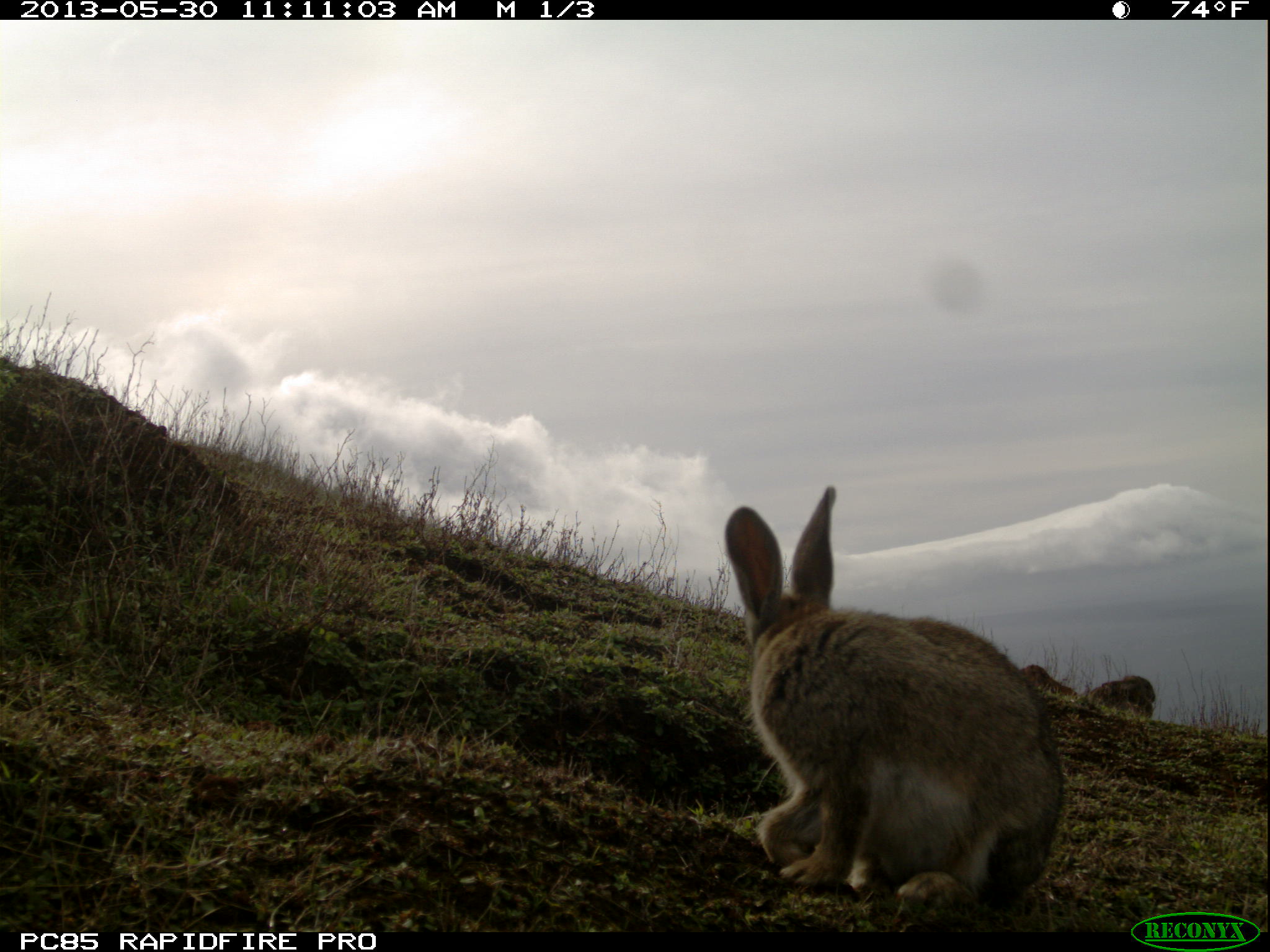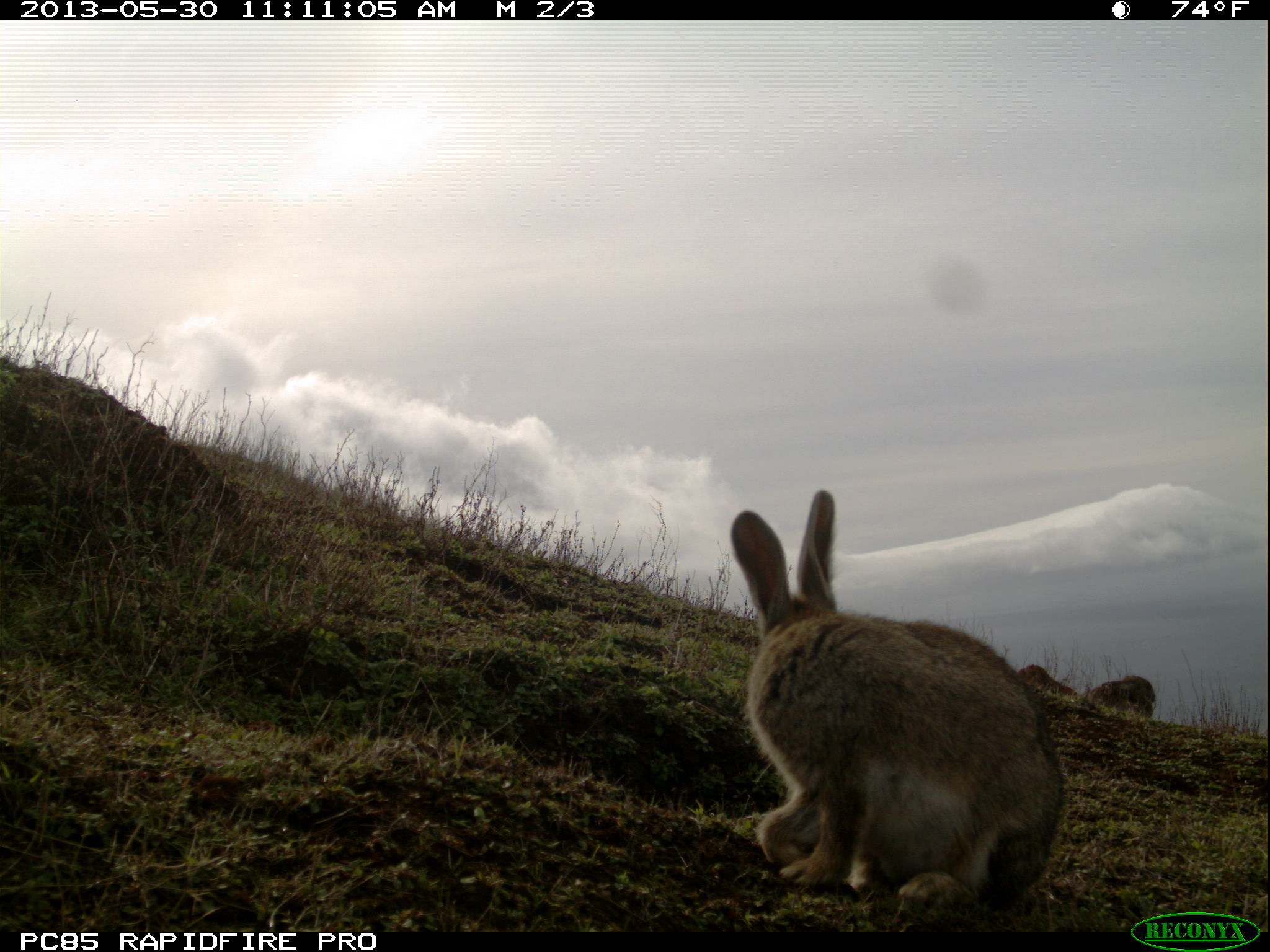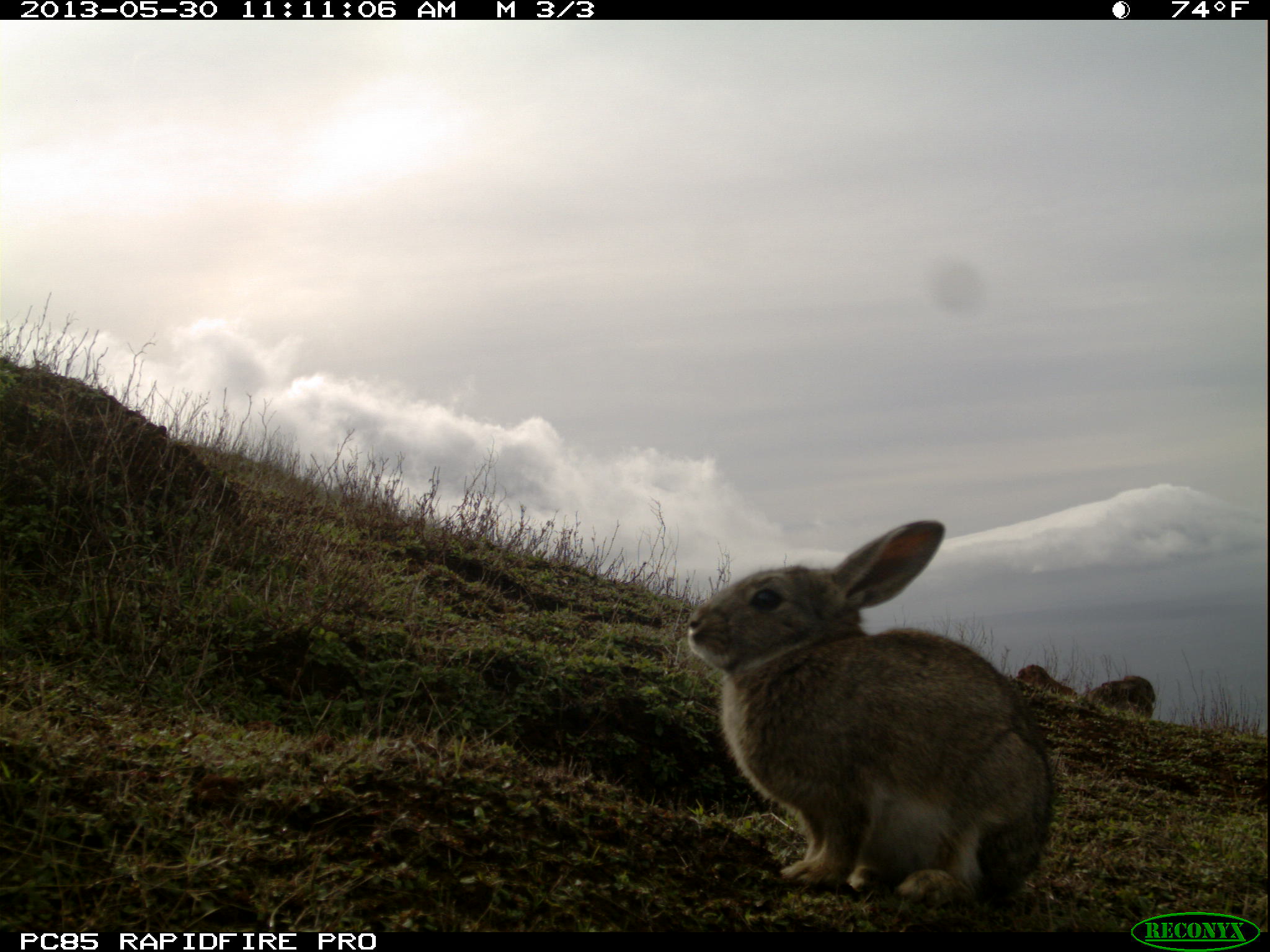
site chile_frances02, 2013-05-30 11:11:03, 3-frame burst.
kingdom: Animalia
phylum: Chordata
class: Mammalia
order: Lagomorpha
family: Leporidae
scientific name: Leporidae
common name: rabbits and hares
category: rabbit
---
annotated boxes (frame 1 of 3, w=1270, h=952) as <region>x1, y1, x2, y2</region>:
rabbit: <region>717, 495, 1066, 920</region>; <region>1082, 672, 1160, 720</region>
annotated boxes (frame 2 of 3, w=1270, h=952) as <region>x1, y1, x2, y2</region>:
rabbit: <region>724, 496, 1066, 920</region>; <region>1084, 672, 1158, 720</region>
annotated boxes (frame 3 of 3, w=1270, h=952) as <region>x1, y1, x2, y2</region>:
rabbit: <region>674, 522, 1055, 913</region>; <region>1085, 672, 1158, 718</region>